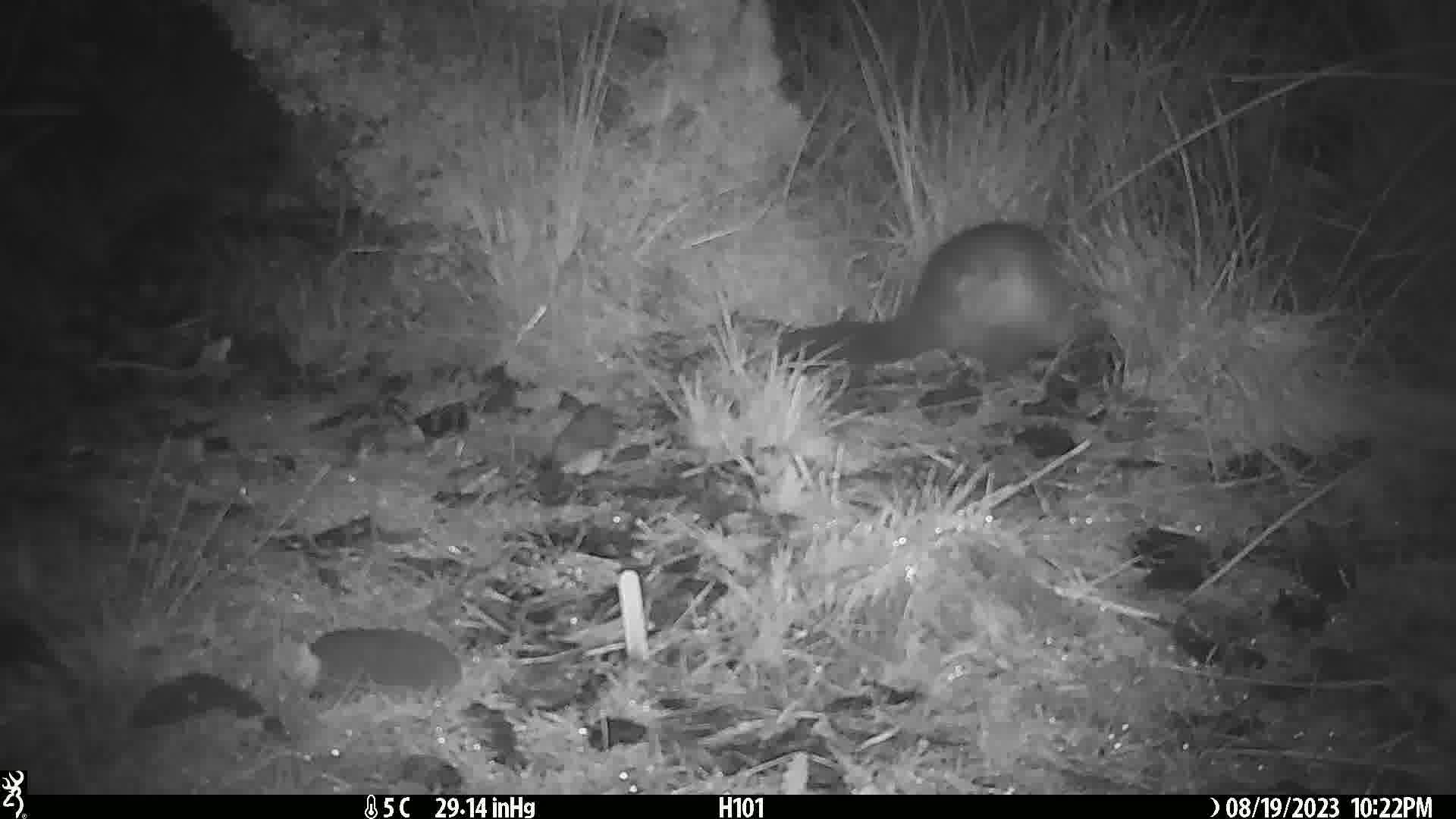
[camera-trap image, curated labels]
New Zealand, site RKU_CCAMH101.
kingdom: Animalia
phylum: Chordata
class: Mammalia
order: Diprotodontia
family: Phalangeridae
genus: Trichosurus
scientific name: Trichosurus vulpecula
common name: common brushtail possum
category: possum